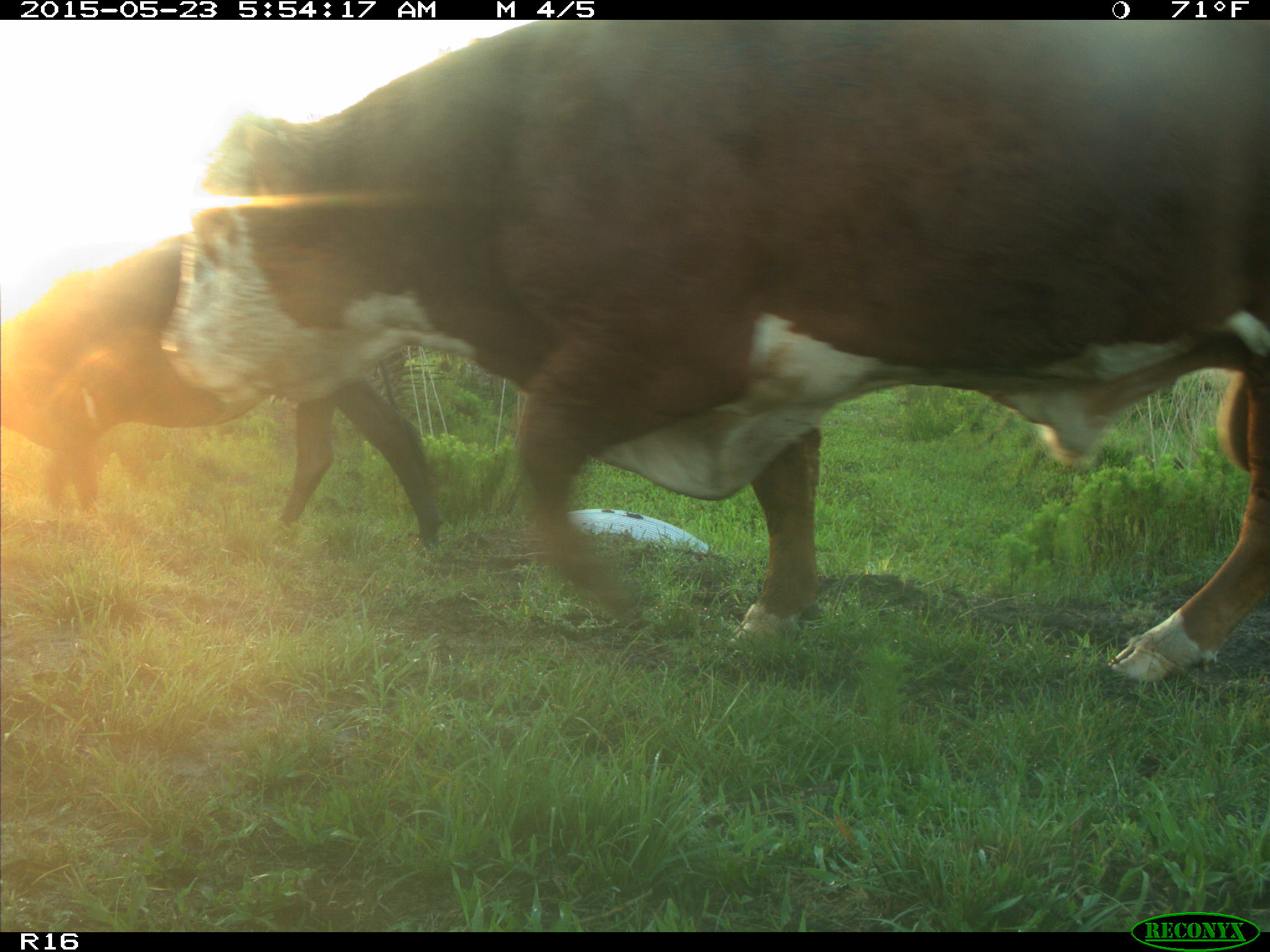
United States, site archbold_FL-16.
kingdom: Animalia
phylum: Chordata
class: Mammalia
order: Artiodactyla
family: Bovidae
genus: Bos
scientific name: Bos taurus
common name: domestic cow